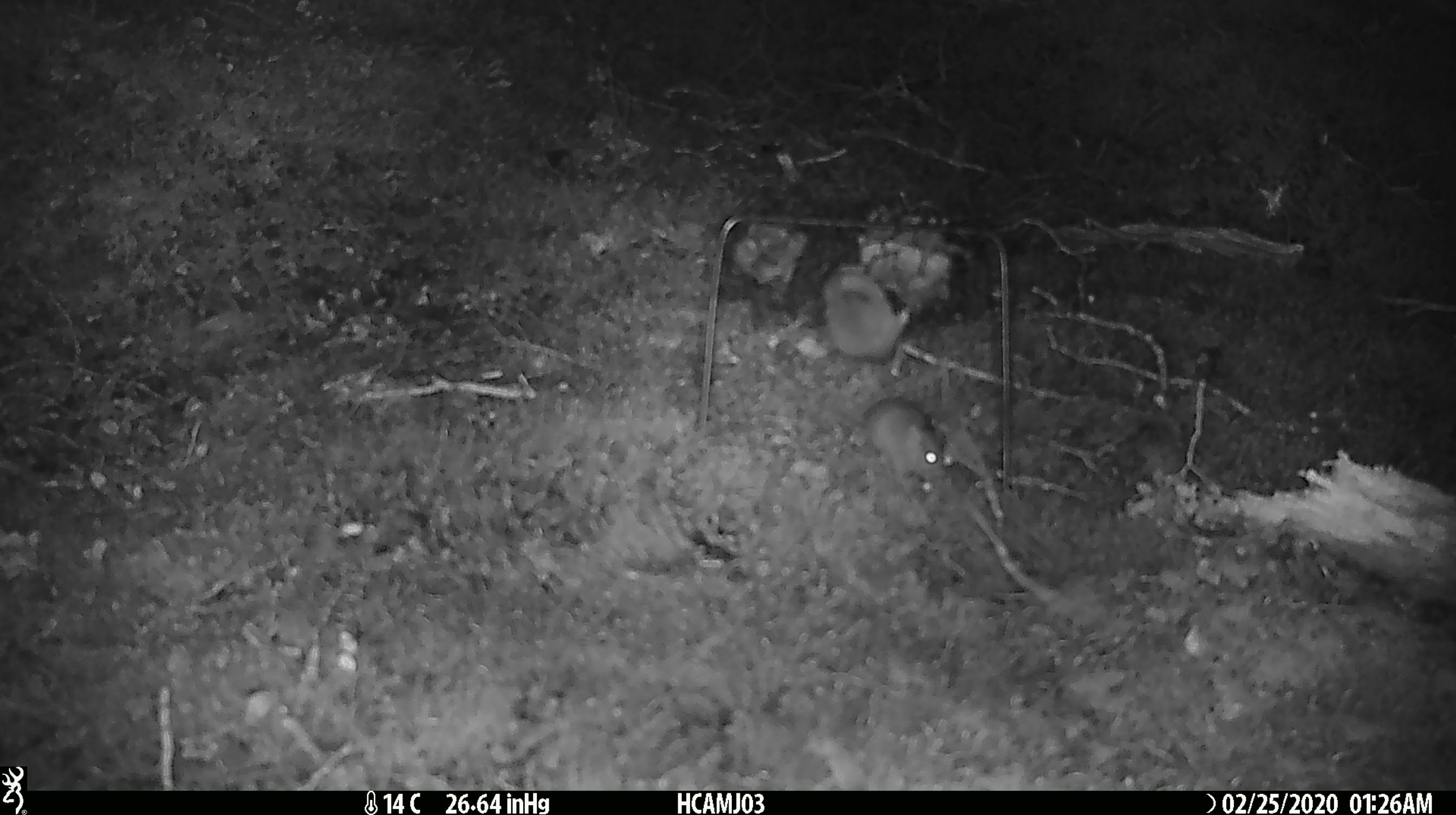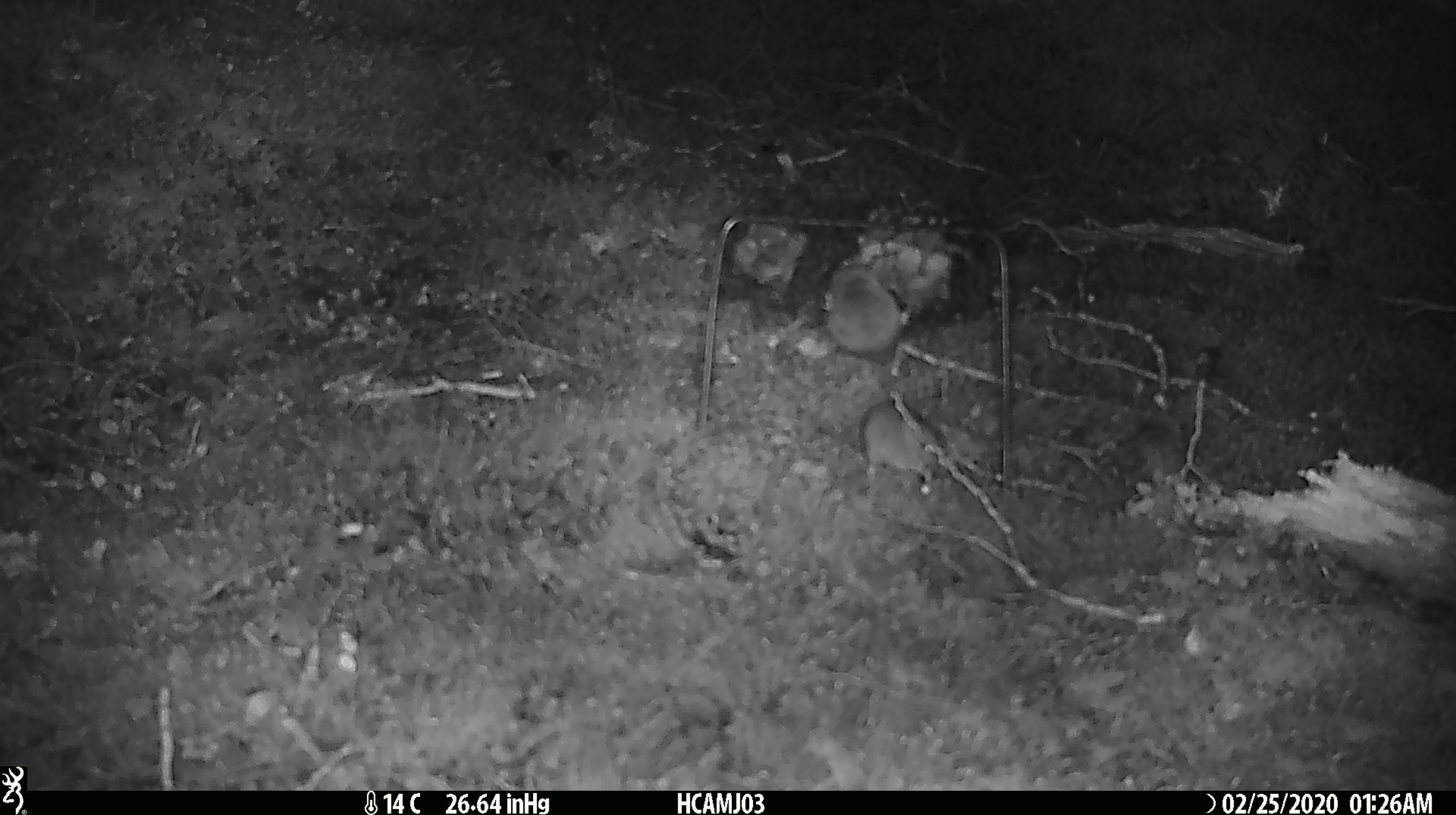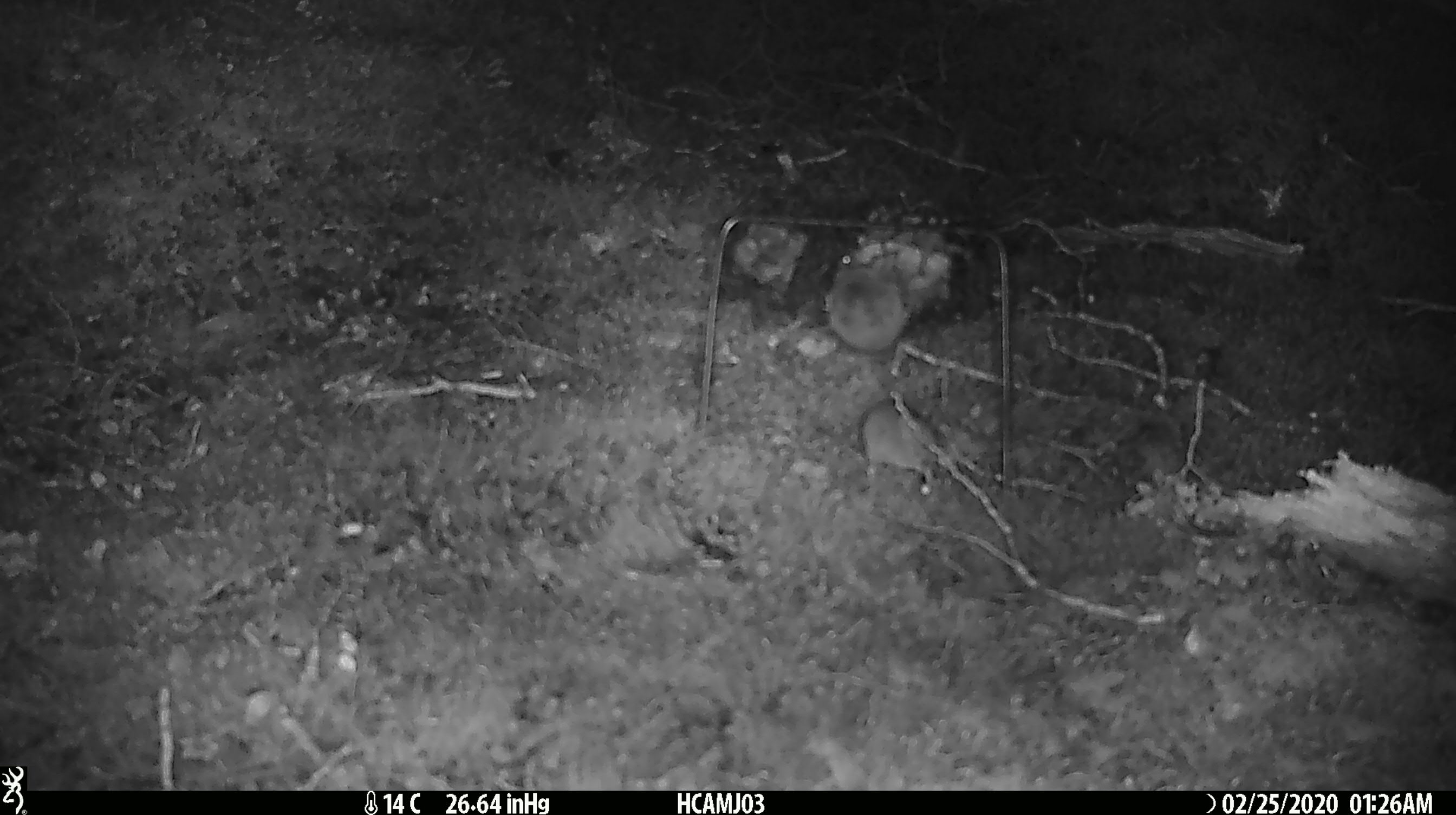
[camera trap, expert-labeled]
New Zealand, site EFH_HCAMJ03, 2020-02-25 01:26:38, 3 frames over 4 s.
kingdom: Animalia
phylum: Chordata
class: Mammalia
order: Rodentia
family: Muridae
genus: Mus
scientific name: Mus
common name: mouse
Mouse (Mus).